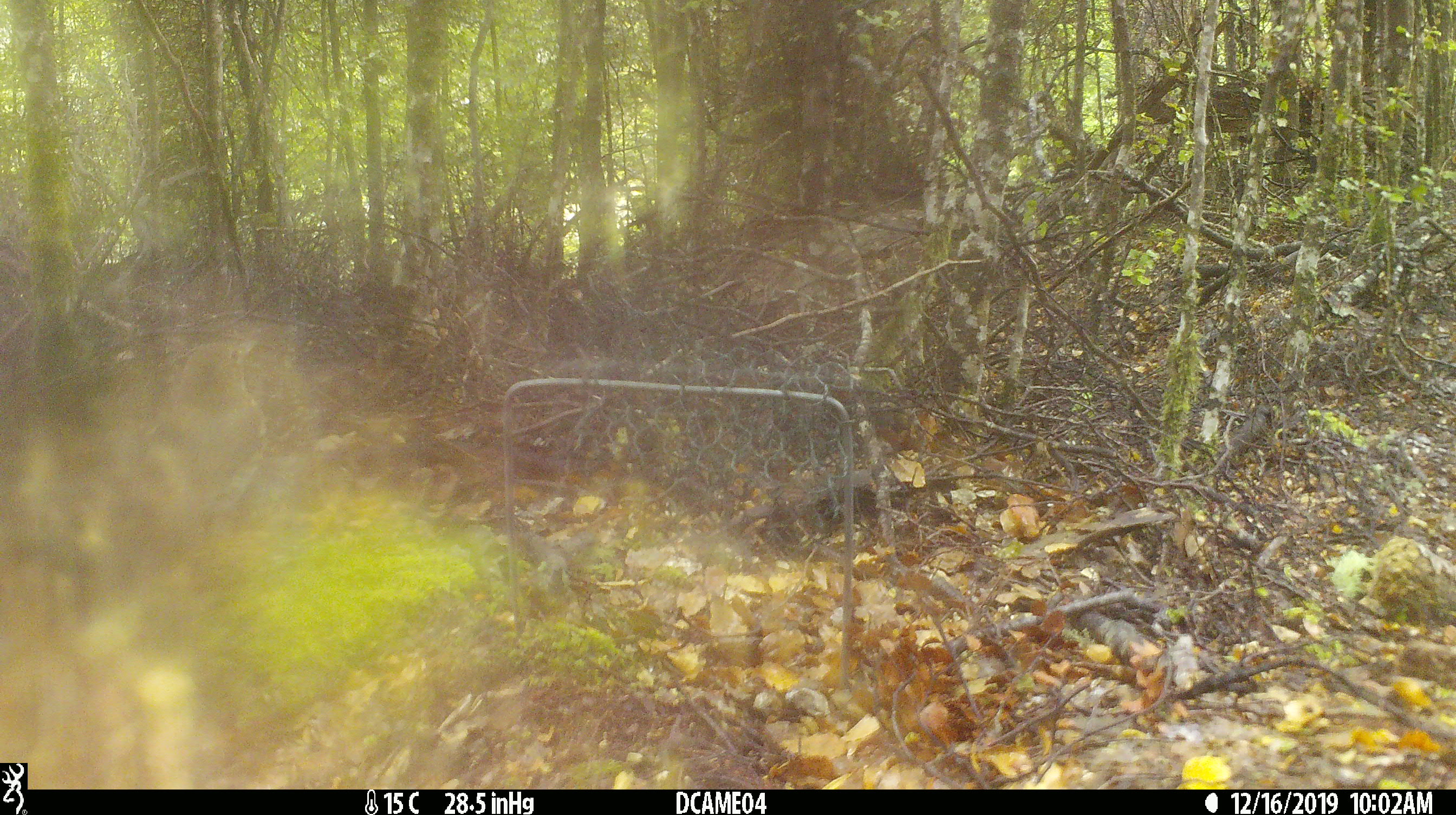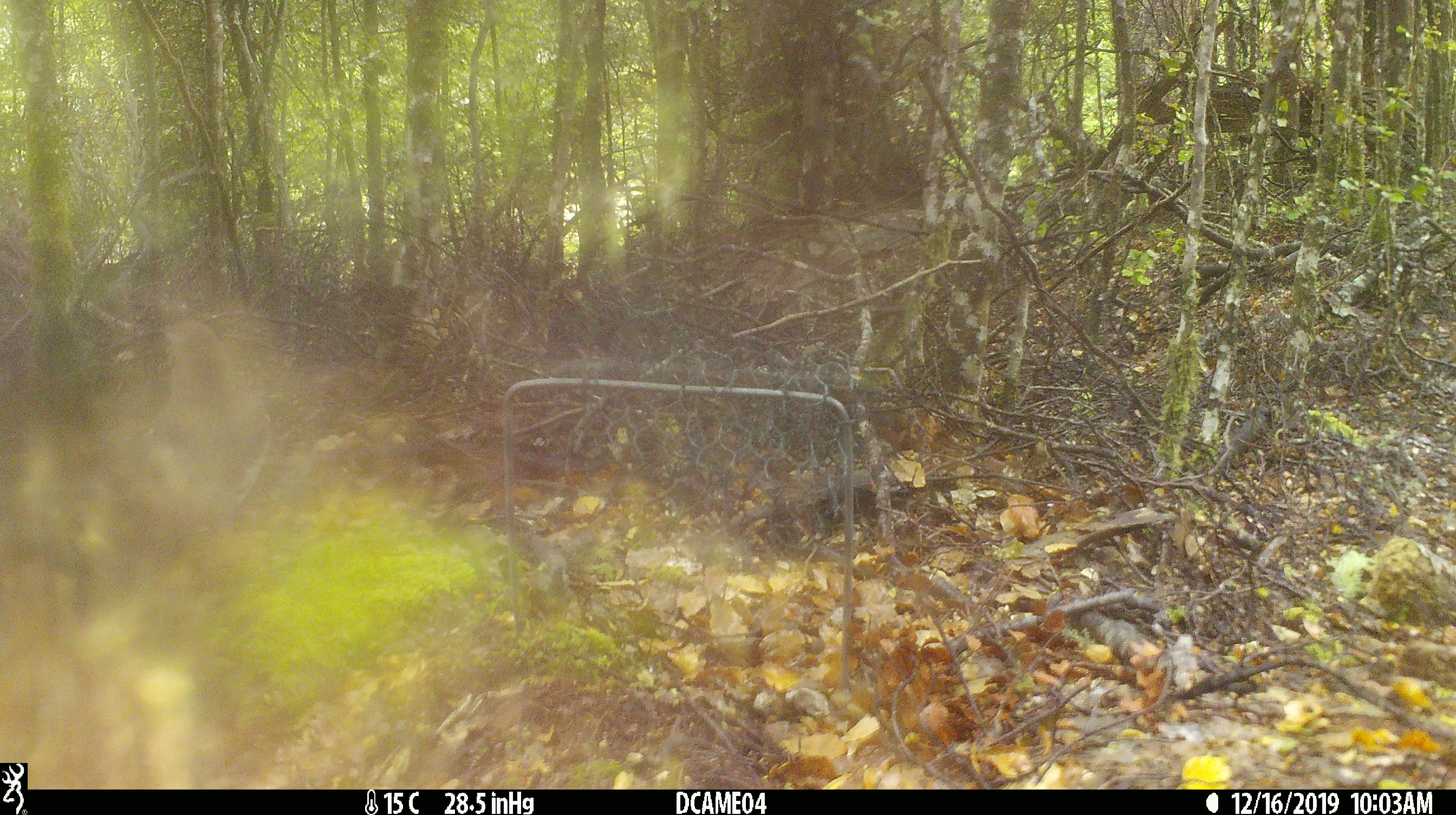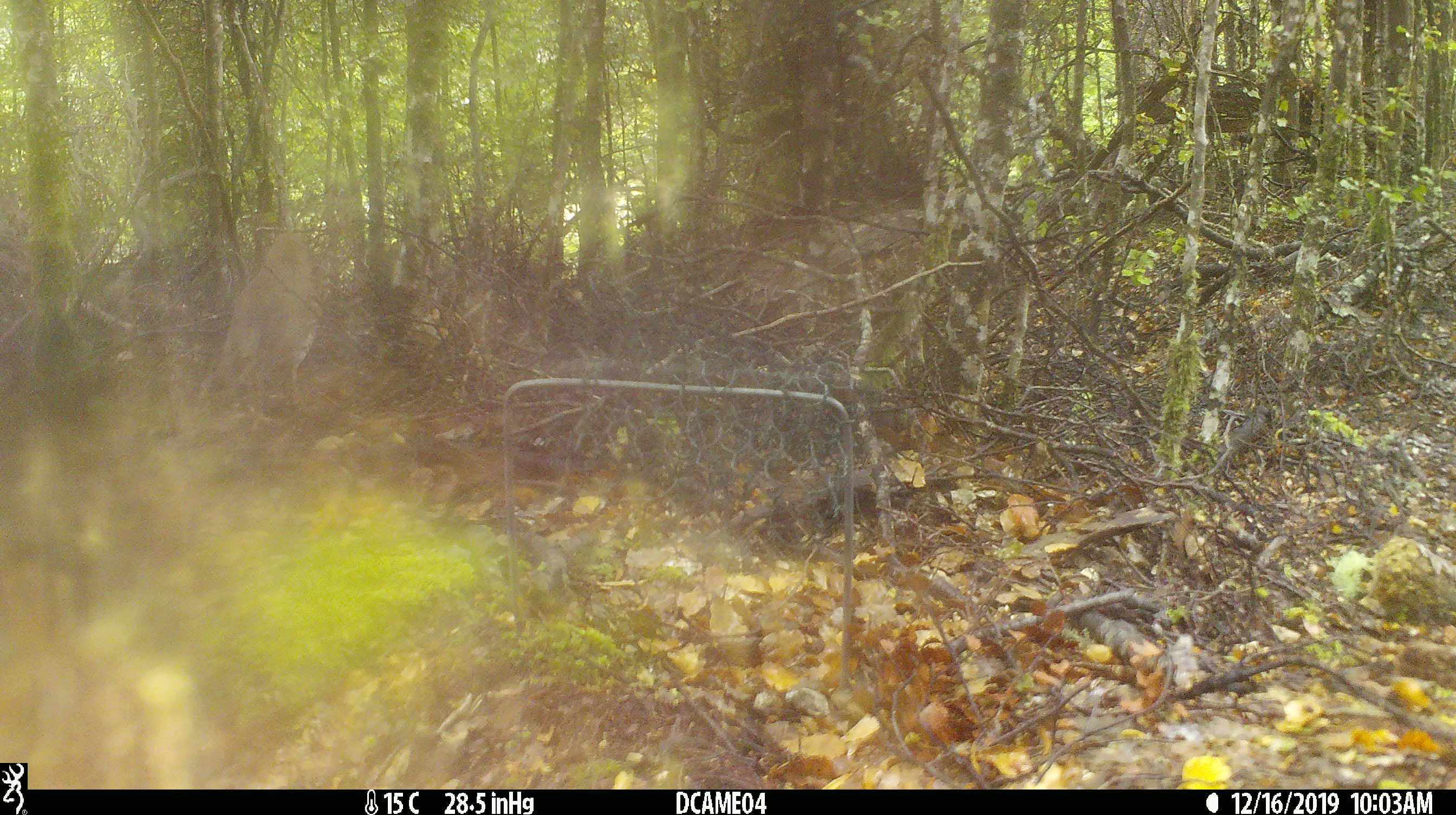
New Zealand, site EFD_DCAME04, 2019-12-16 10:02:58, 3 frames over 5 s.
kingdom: Animalia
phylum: Chordata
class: Aves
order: Passeriformes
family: Turdidae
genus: Turdus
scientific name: Turdus philomelos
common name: song thrush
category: thrush